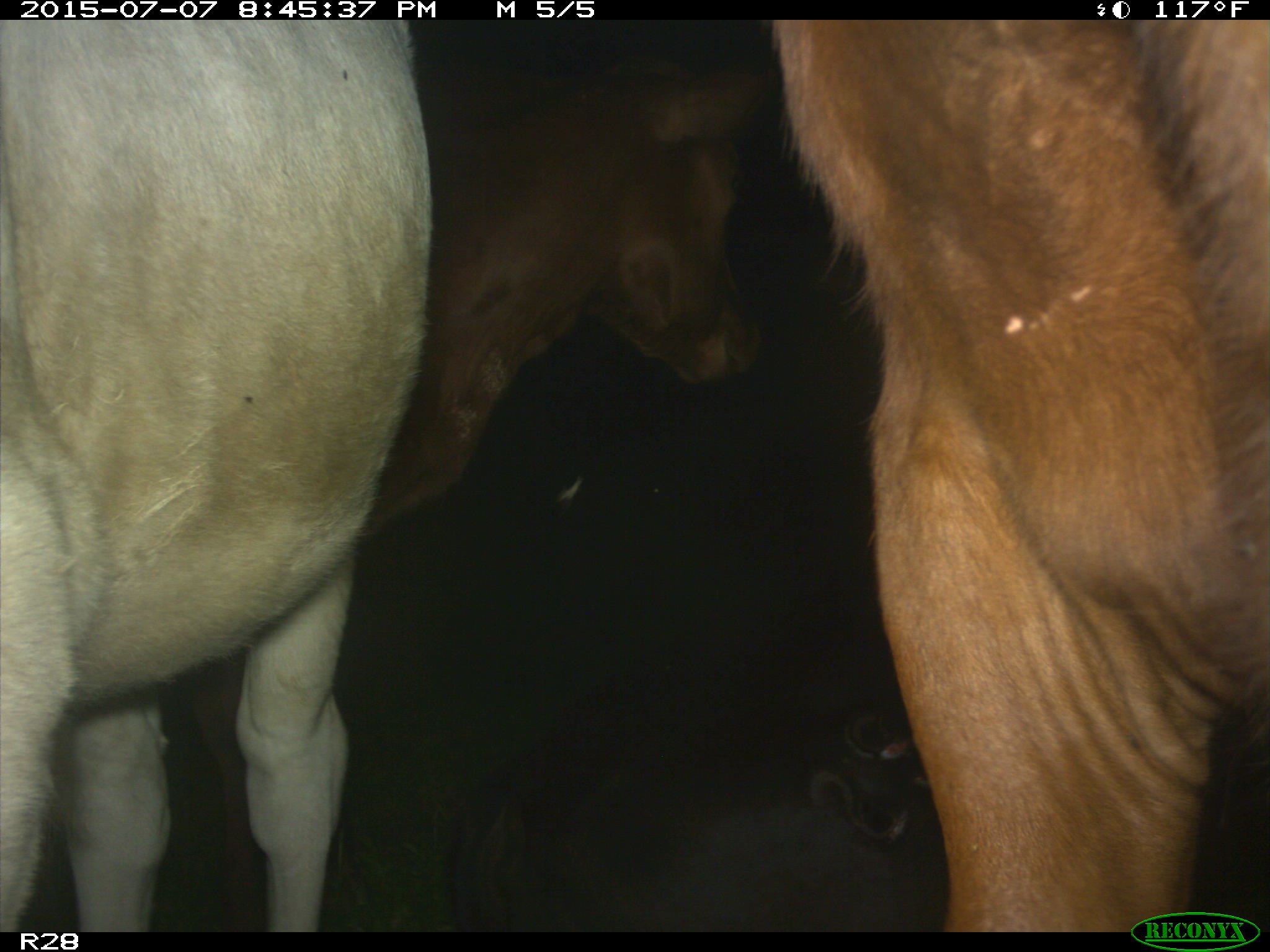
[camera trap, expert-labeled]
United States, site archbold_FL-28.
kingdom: Animalia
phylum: Chordata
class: Mammalia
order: Artiodactyla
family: Bovidae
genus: Bos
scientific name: Bos taurus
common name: domestic cow